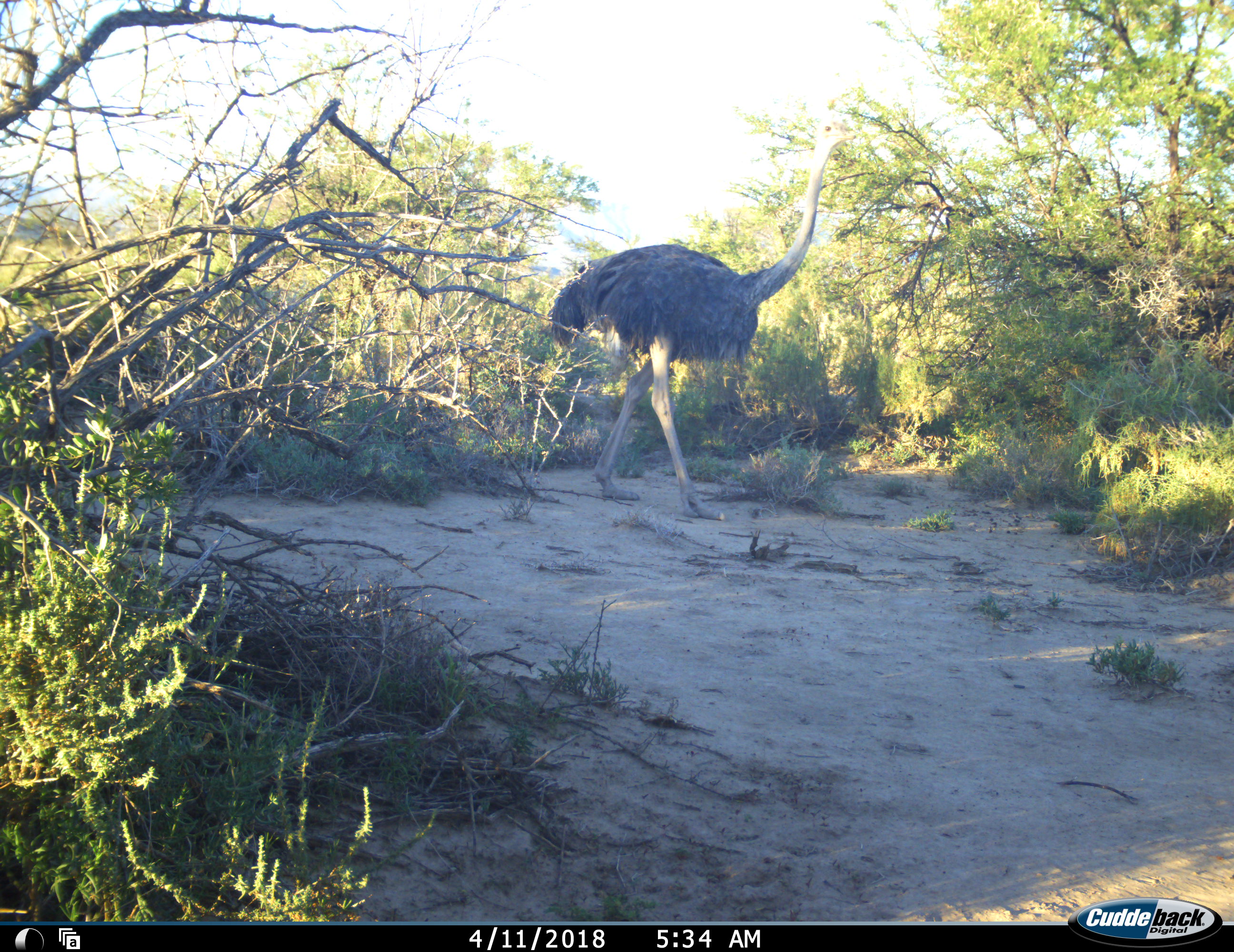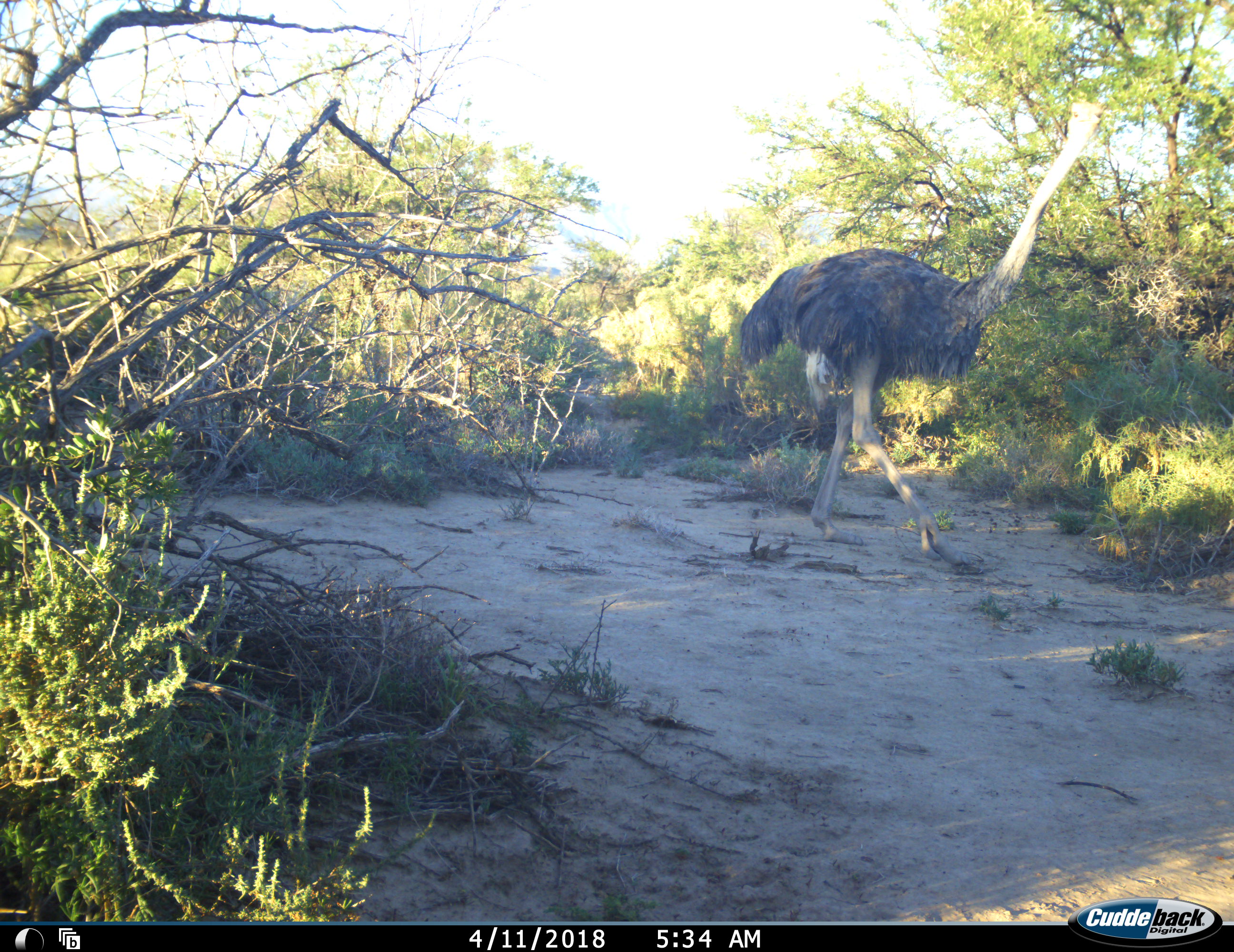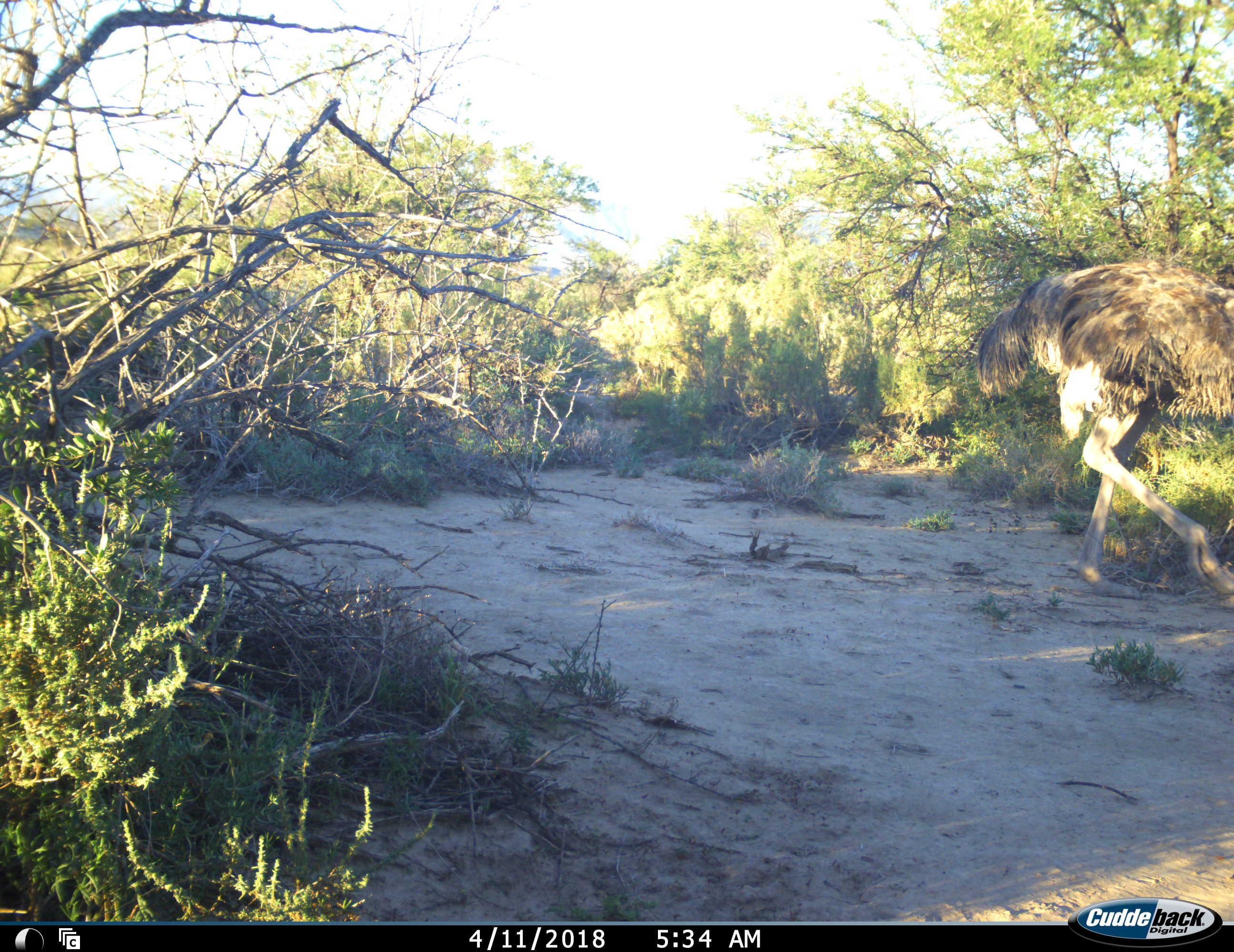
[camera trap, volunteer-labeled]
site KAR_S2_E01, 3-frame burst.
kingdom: Animalia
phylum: Chordata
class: Aves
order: Struthioniformes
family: Struthionidae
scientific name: Struthionidae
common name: ostrich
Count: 1.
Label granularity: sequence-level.